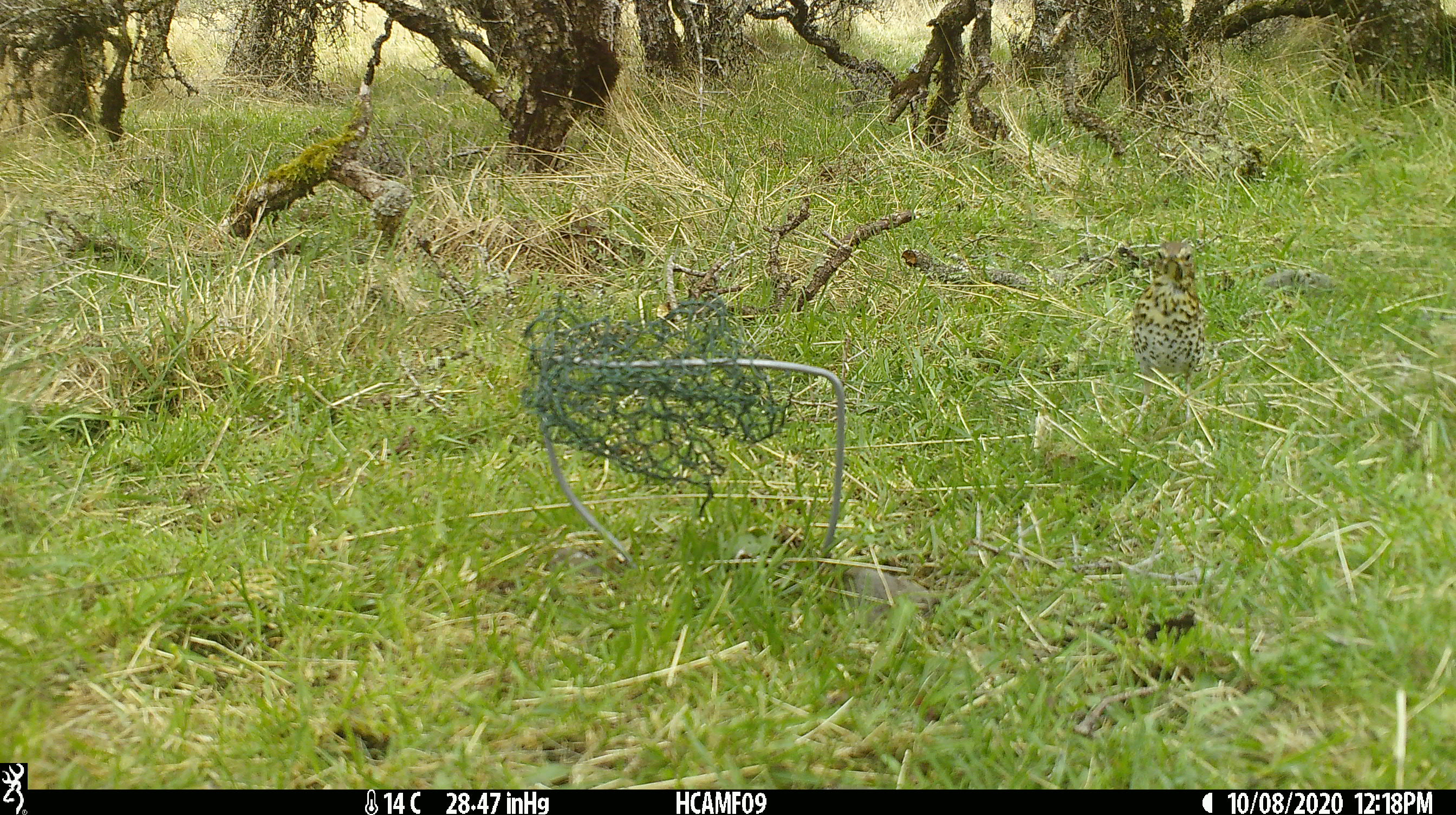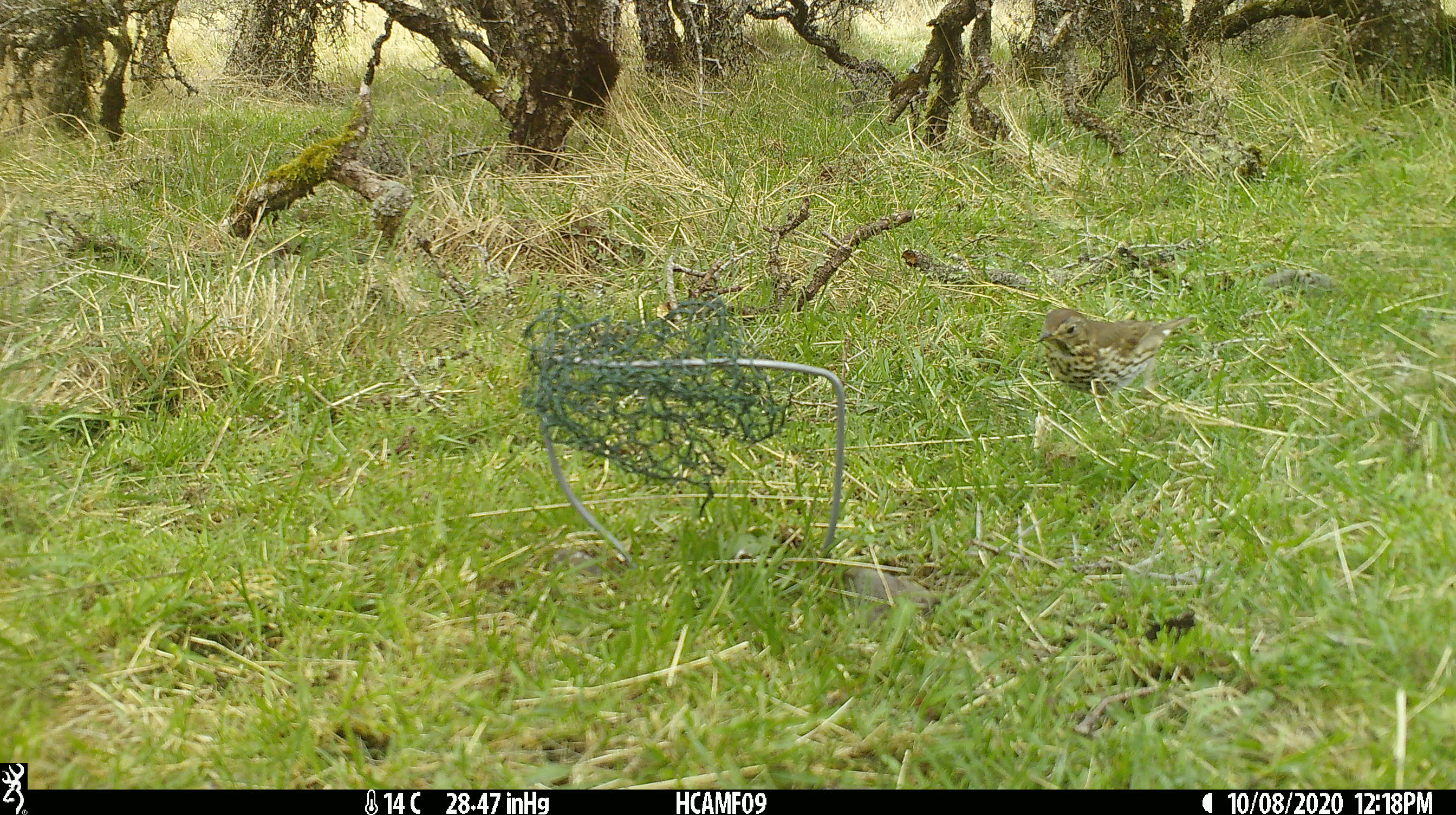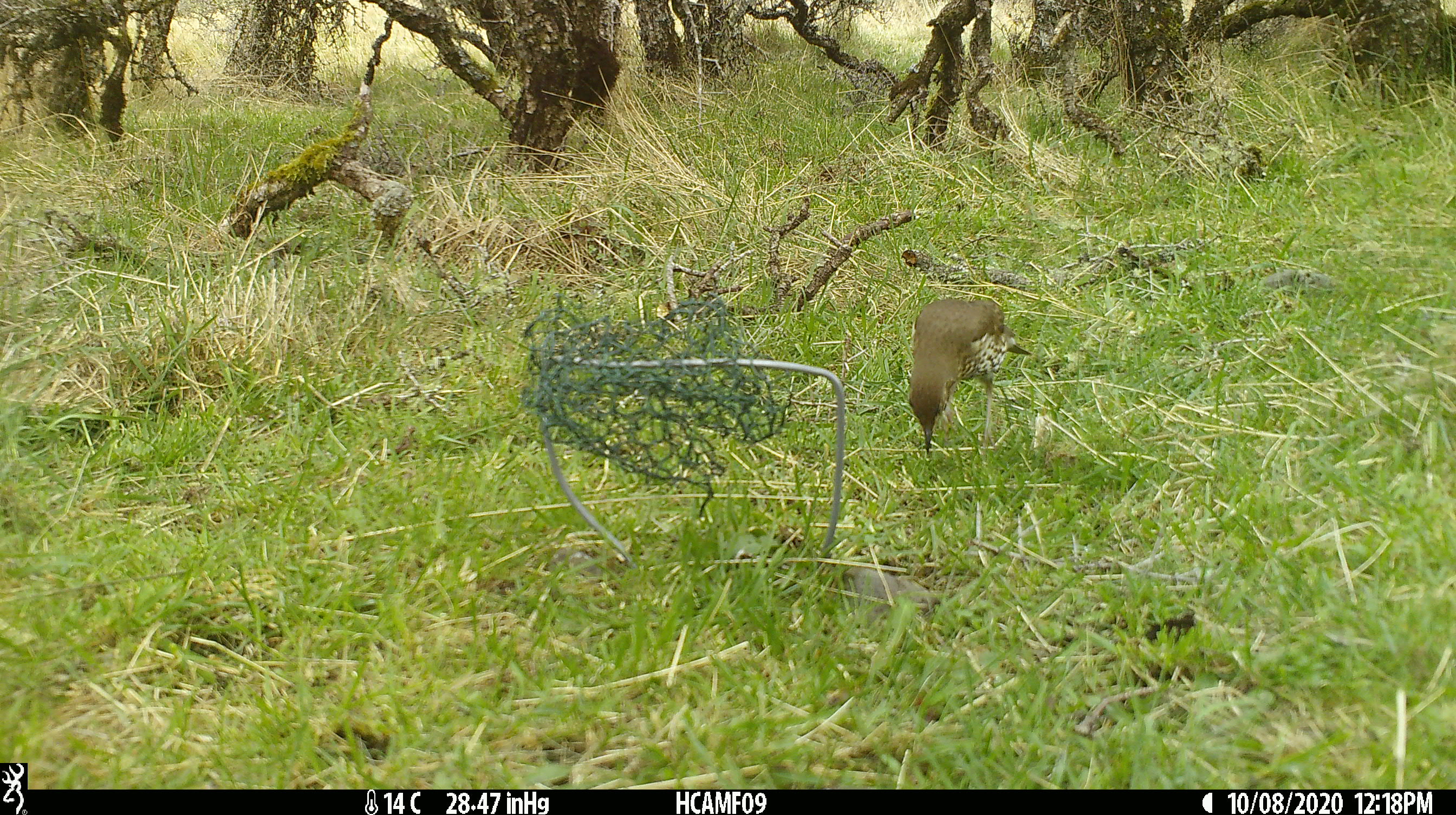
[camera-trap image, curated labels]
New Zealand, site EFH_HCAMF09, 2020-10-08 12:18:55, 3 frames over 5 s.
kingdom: Animalia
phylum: Chordata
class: Aves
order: Passeriformes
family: Turdidae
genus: Turdus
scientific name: Turdus philomelos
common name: song thrush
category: thrush